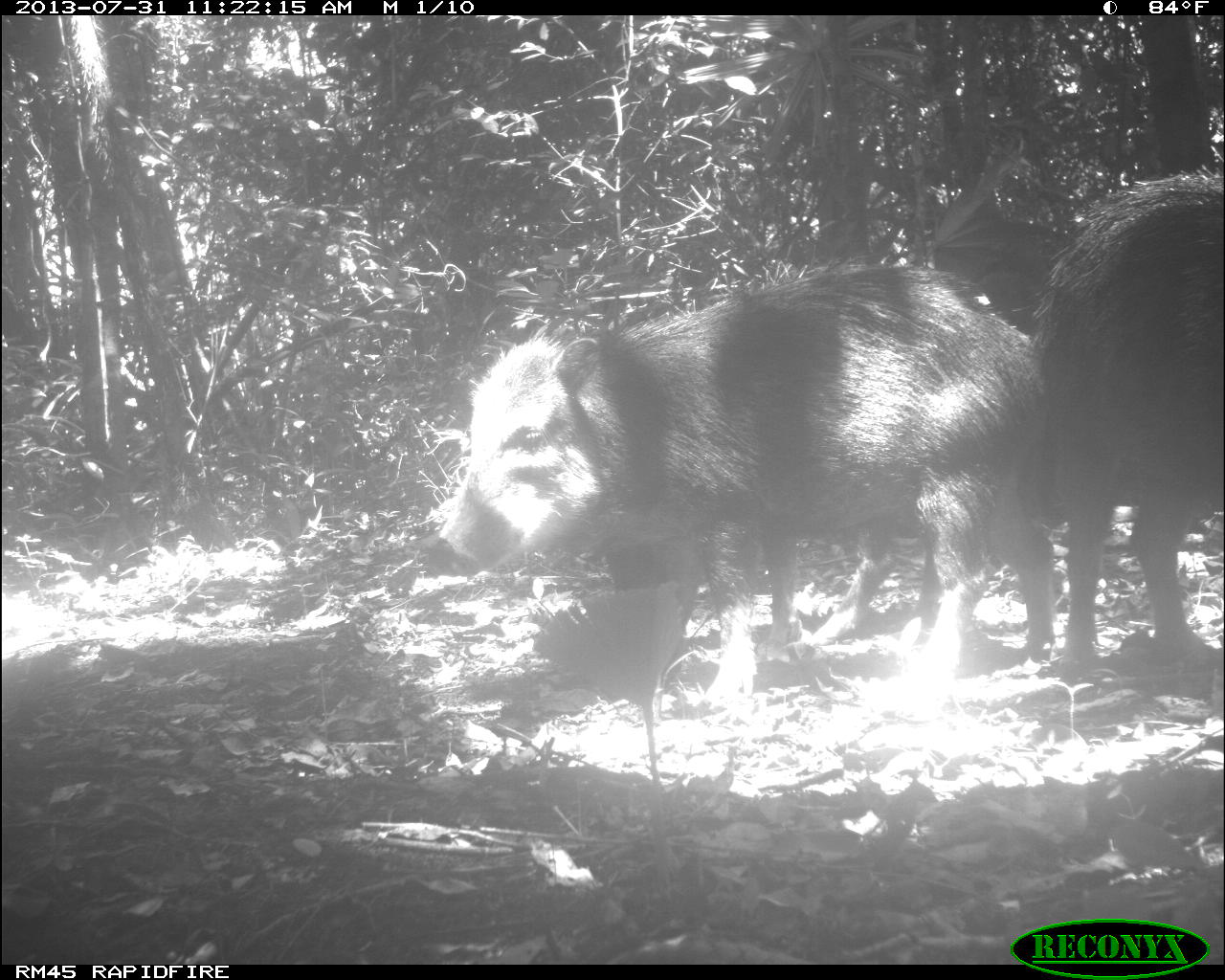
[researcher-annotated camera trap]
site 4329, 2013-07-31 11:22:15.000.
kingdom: Animalia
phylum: Chordata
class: Mammalia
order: Artiodactyla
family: Tayassuidae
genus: Tayassu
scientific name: Tayassu pecari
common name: white-lipped peccary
Tayassu pecari (white-lipped peccary), count 6.